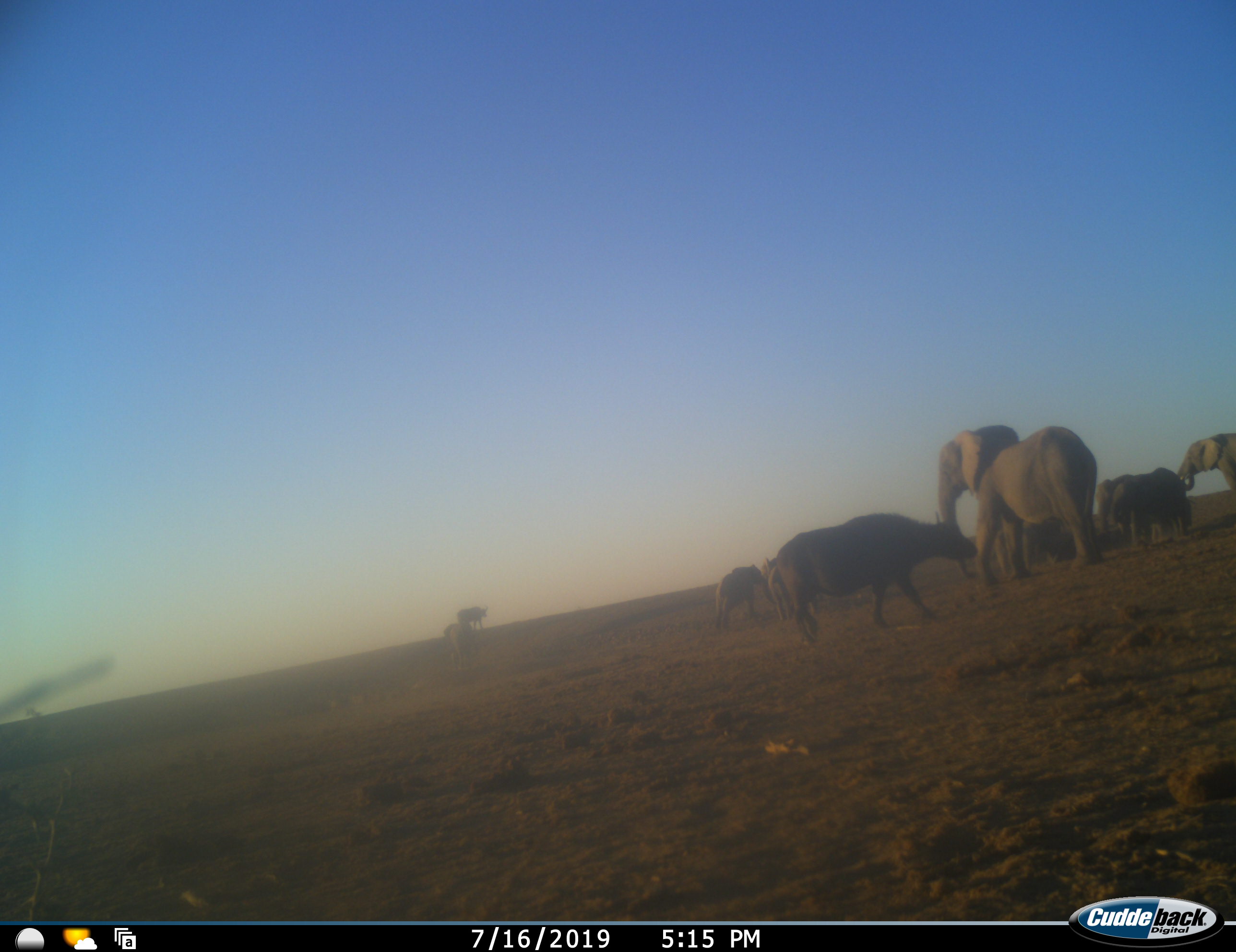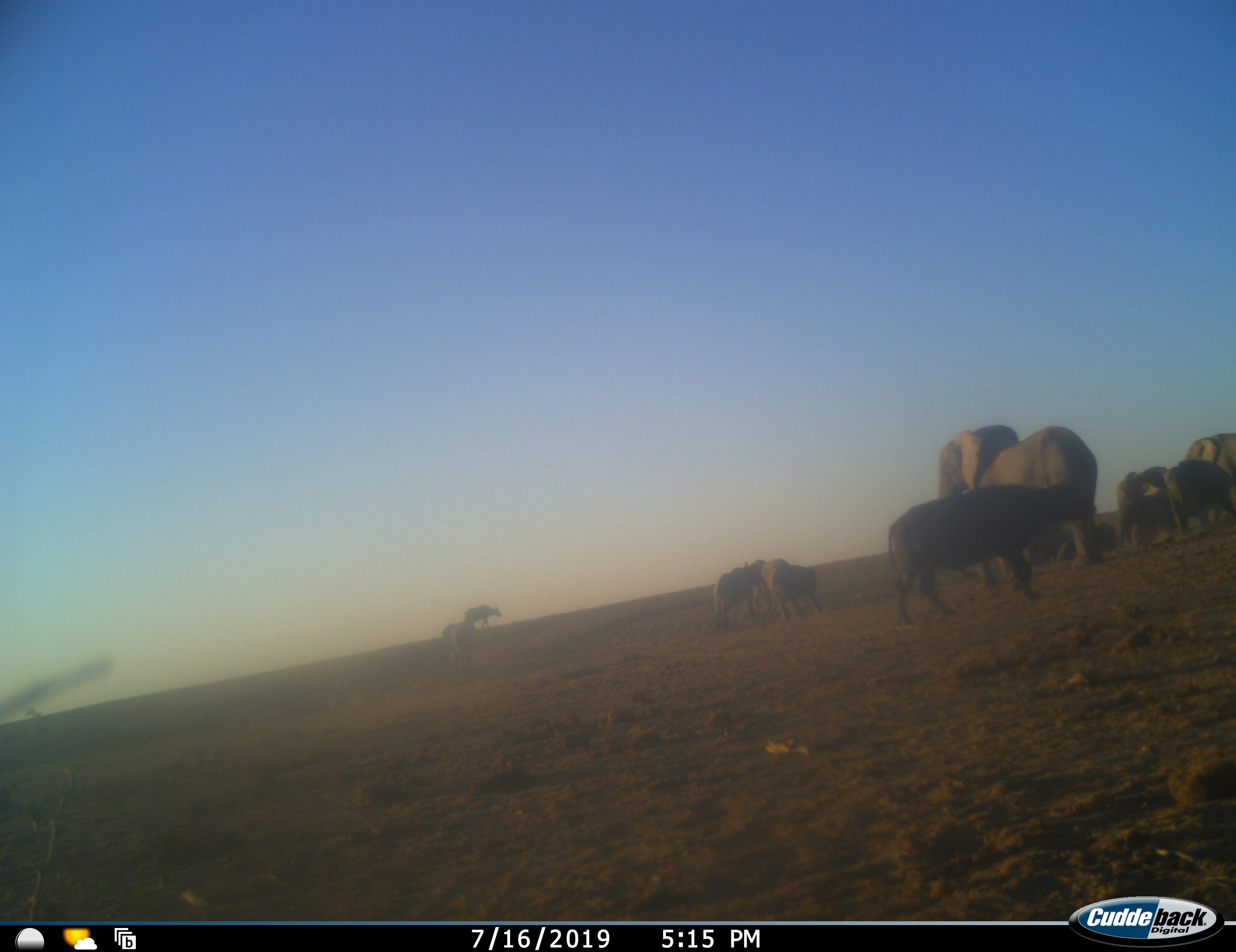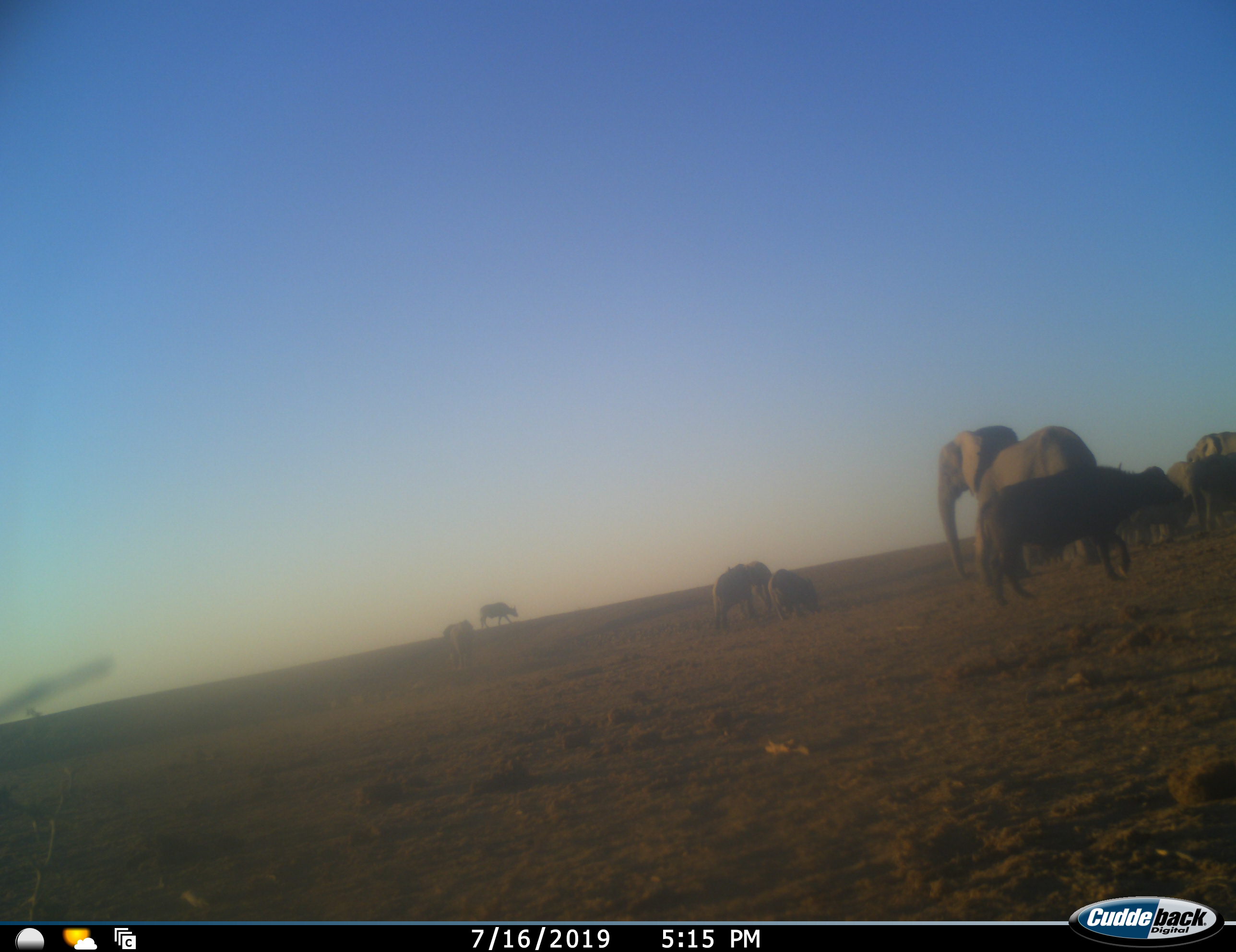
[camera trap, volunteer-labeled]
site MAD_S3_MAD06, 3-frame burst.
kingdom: Animalia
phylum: Chordata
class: Mammalia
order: Artiodactyla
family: Bovidae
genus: Syncerus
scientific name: Syncerus caffer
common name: african buffalo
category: buffalo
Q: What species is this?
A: Buffalo (african buffalo) (Syncerus caffer).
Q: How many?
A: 3.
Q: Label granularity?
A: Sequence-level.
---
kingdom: Animalia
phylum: Chordata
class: Mammalia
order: Proboscidea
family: Elephantidae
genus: Loxodonta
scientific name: Loxodonta africana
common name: african bush elephant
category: elephant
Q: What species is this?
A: Elephant (african bush elephant) (Loxodonta africana).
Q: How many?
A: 6.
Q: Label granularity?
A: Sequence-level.